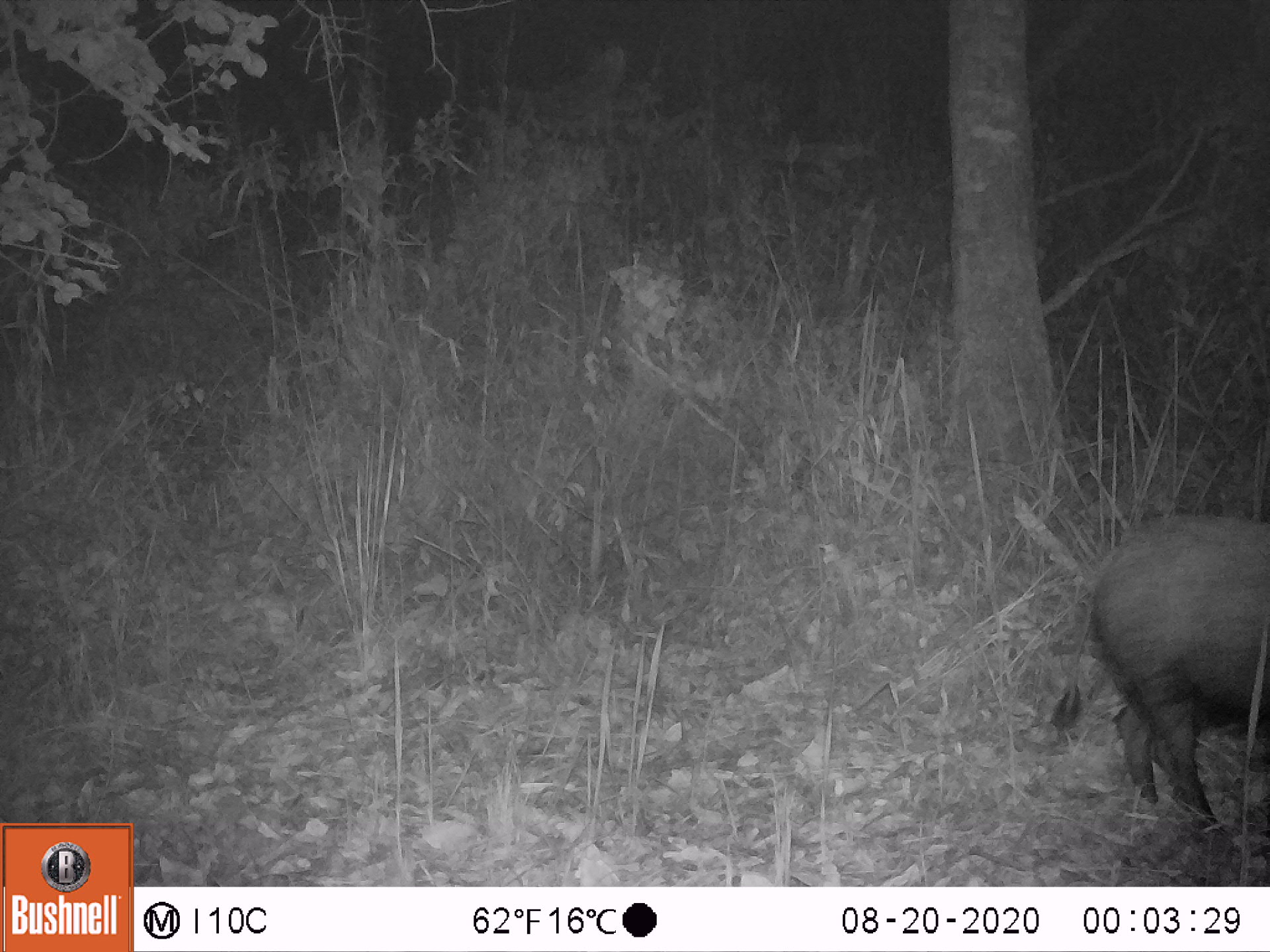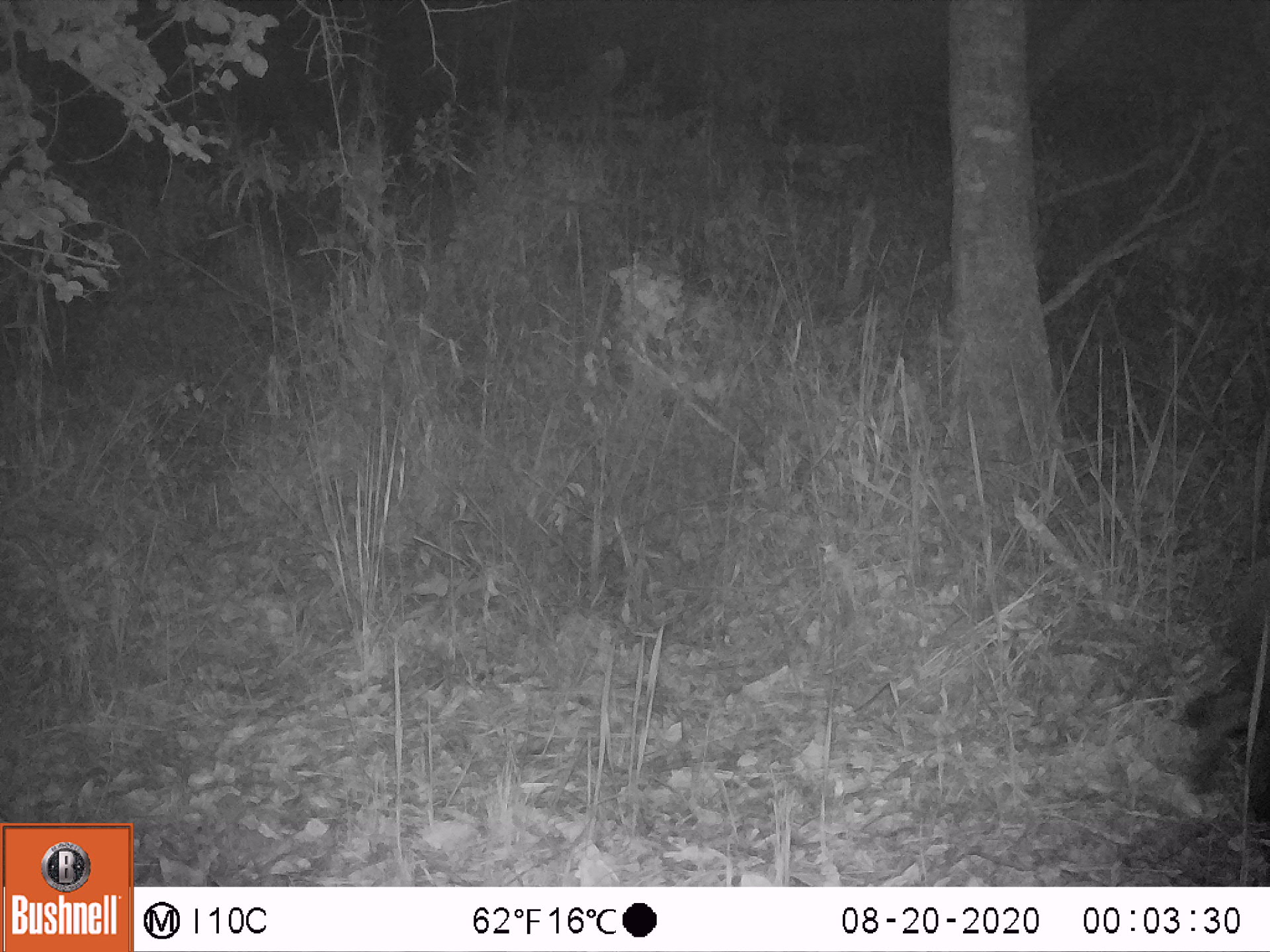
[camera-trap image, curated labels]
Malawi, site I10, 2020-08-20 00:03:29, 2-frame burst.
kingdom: Animalia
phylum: Chordata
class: Mammalia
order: Artiodactyla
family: Suidae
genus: Potamochoerus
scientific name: Potamochoerus larvatus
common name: bushpig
Bushpig (Potamochoerus larvatus), count 1.